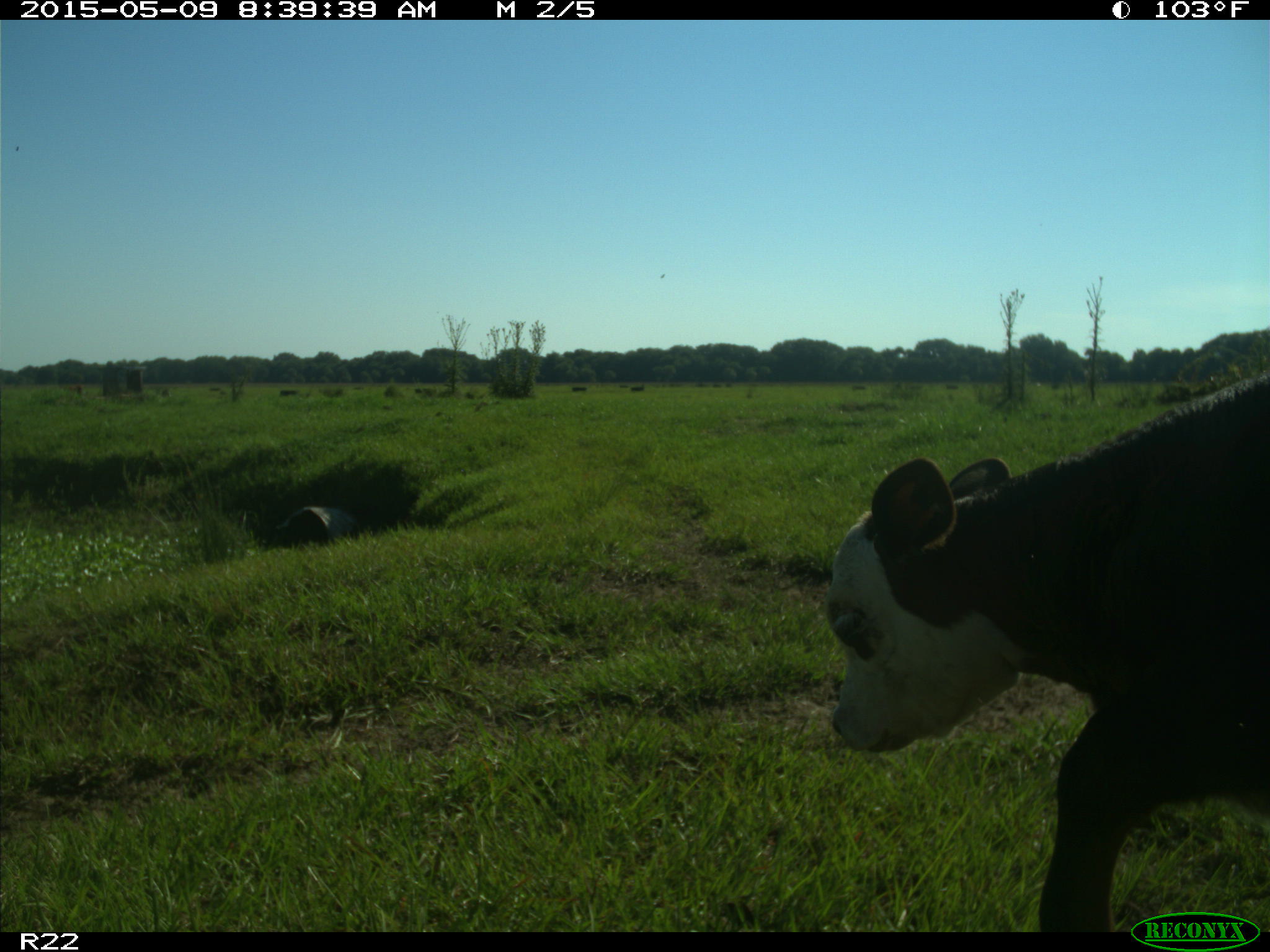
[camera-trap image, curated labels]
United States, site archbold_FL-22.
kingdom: Animalia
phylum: Chordata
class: Mammalia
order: Artiodactyla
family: Bovidae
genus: Bos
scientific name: Bos taurus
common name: domestic cow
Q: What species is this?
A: Bos taurus (domestic cow).